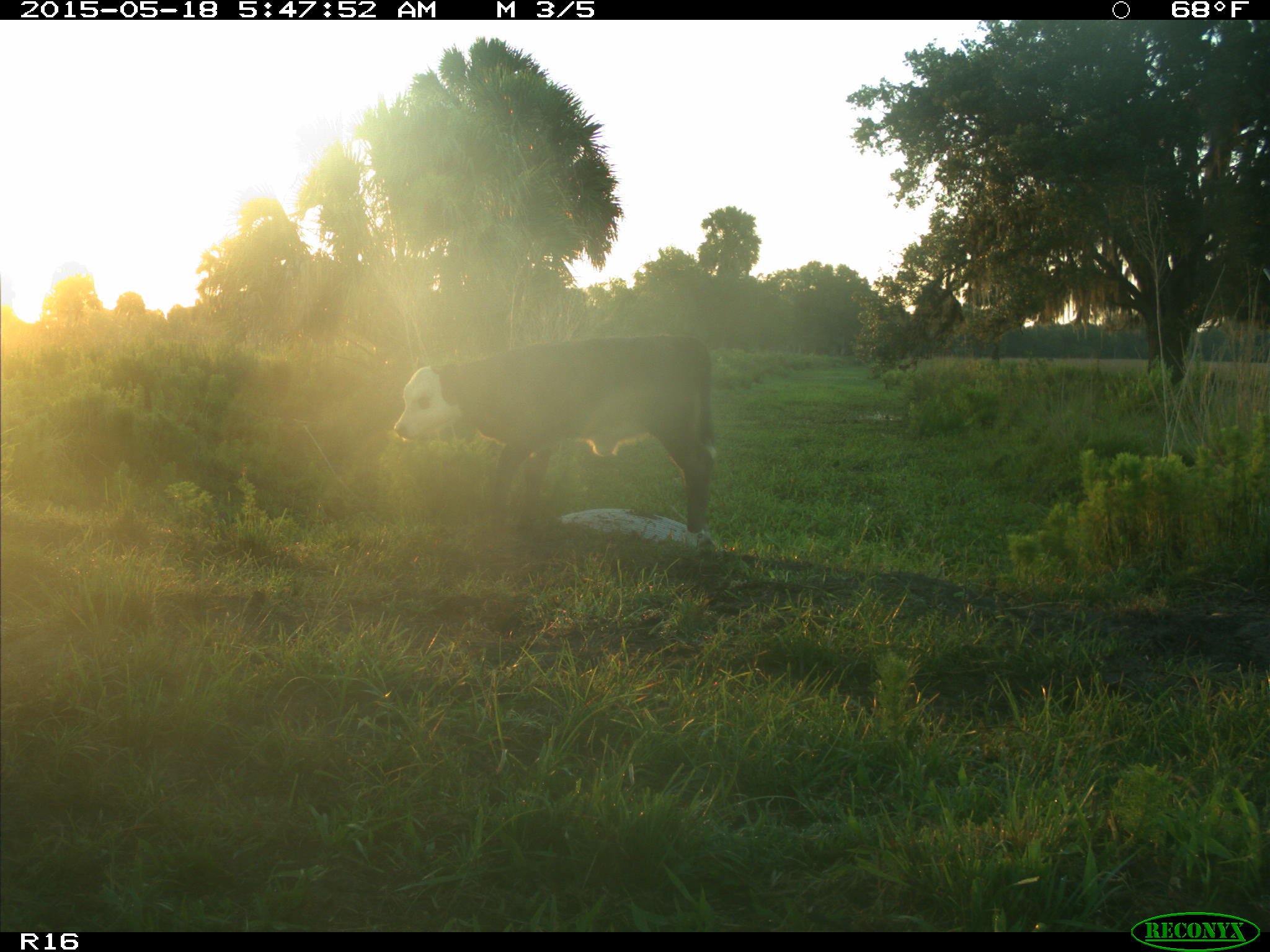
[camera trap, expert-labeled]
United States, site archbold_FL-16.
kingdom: Animalia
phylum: Chordata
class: Mammalia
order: Artiodactyla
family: Bovidae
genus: Bos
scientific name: Bos taurus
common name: domestic cow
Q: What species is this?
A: Bos taurus (domestic cow).